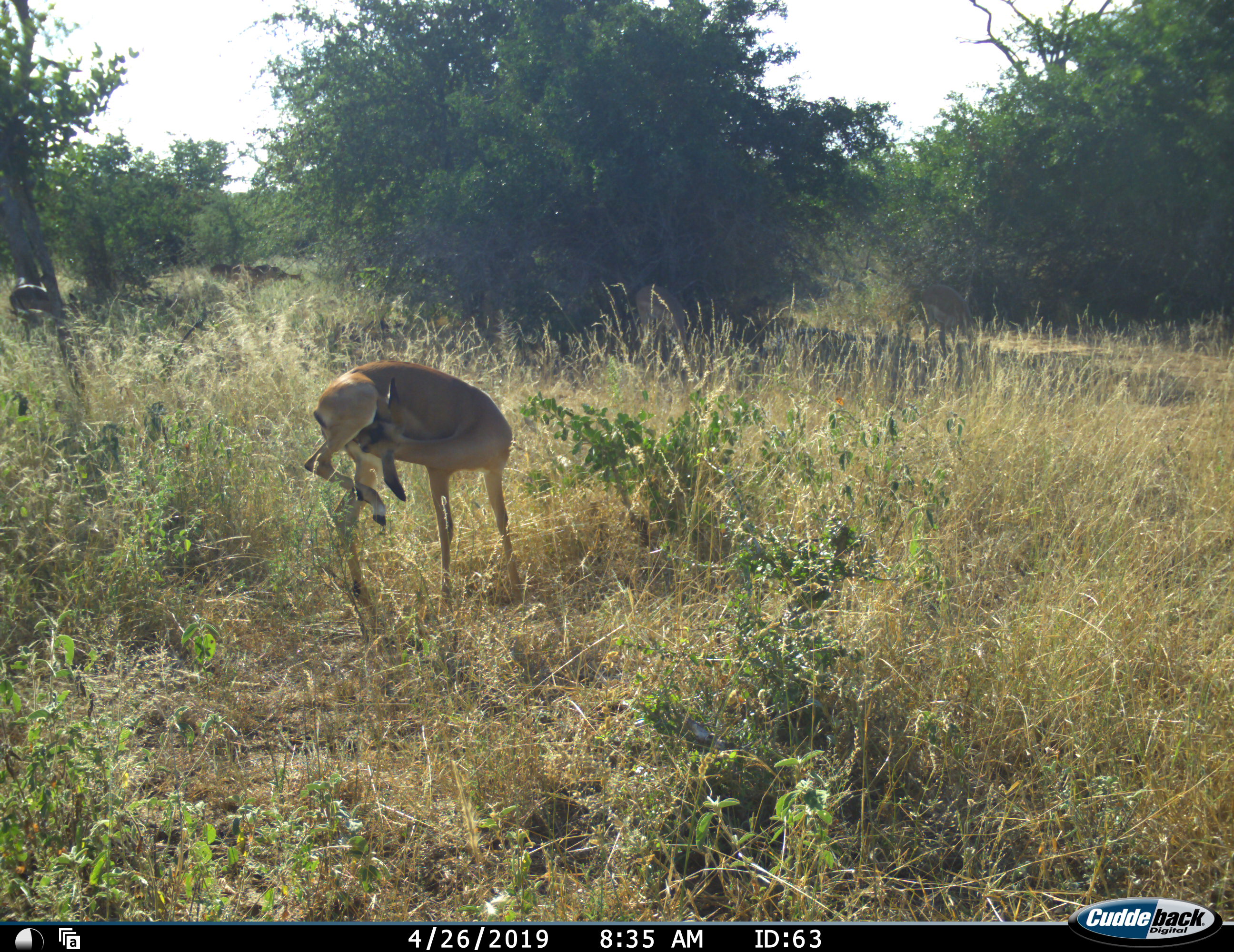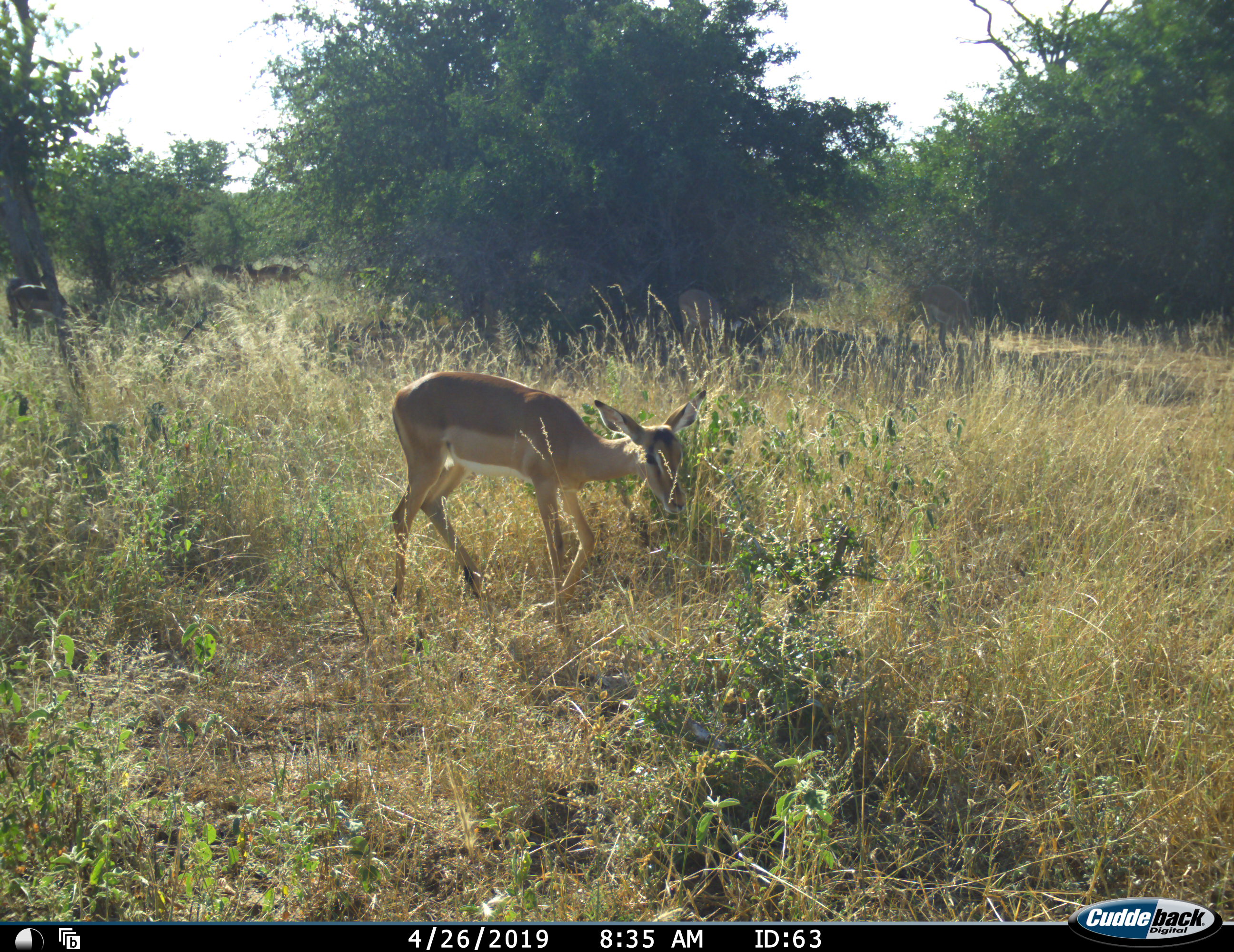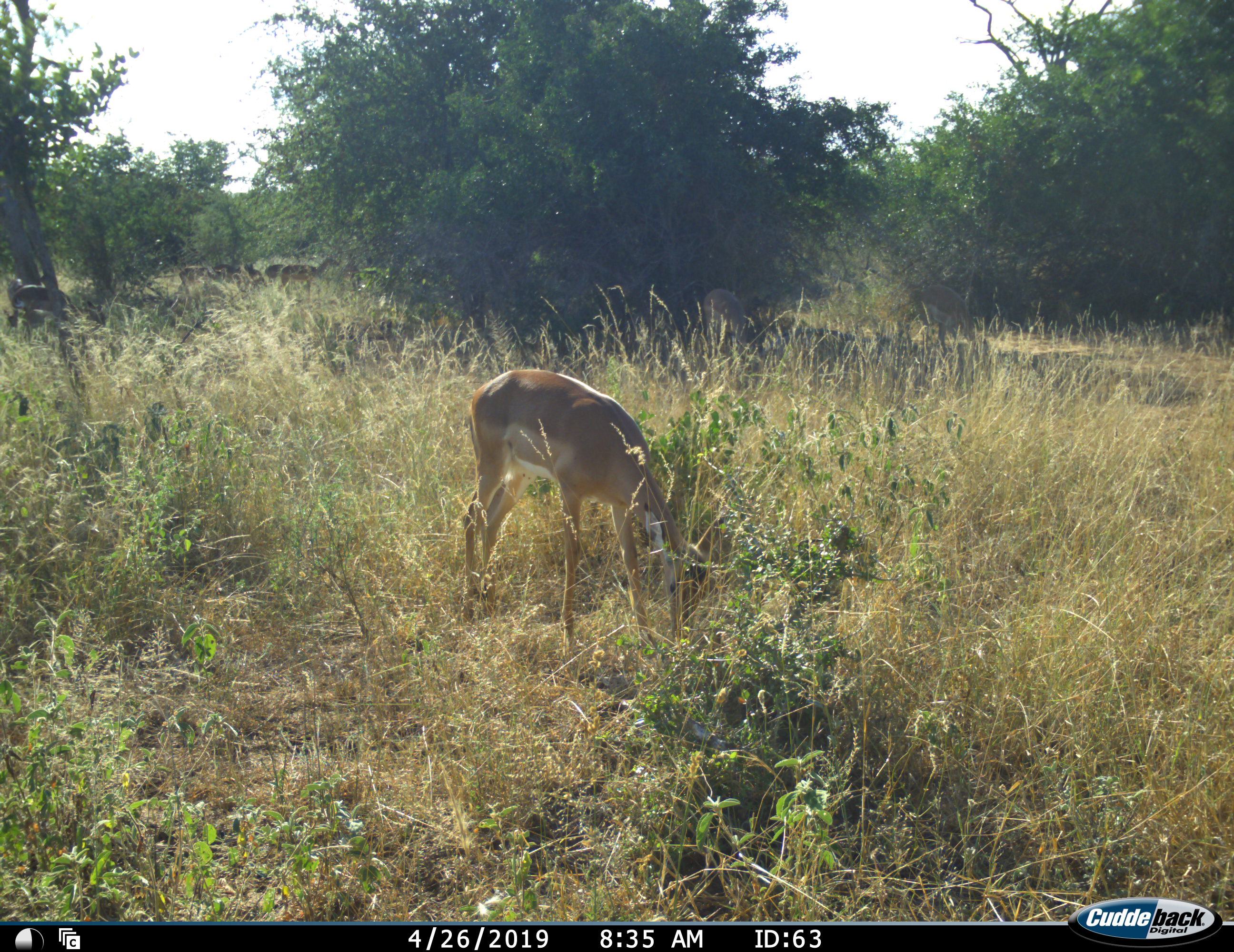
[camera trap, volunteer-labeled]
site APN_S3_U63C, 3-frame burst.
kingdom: Animalia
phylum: Chordata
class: Mammalia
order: Artiodactyla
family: Bovidae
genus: Aepyceros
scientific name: Aepyceros melampus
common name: impala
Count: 6.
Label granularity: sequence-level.